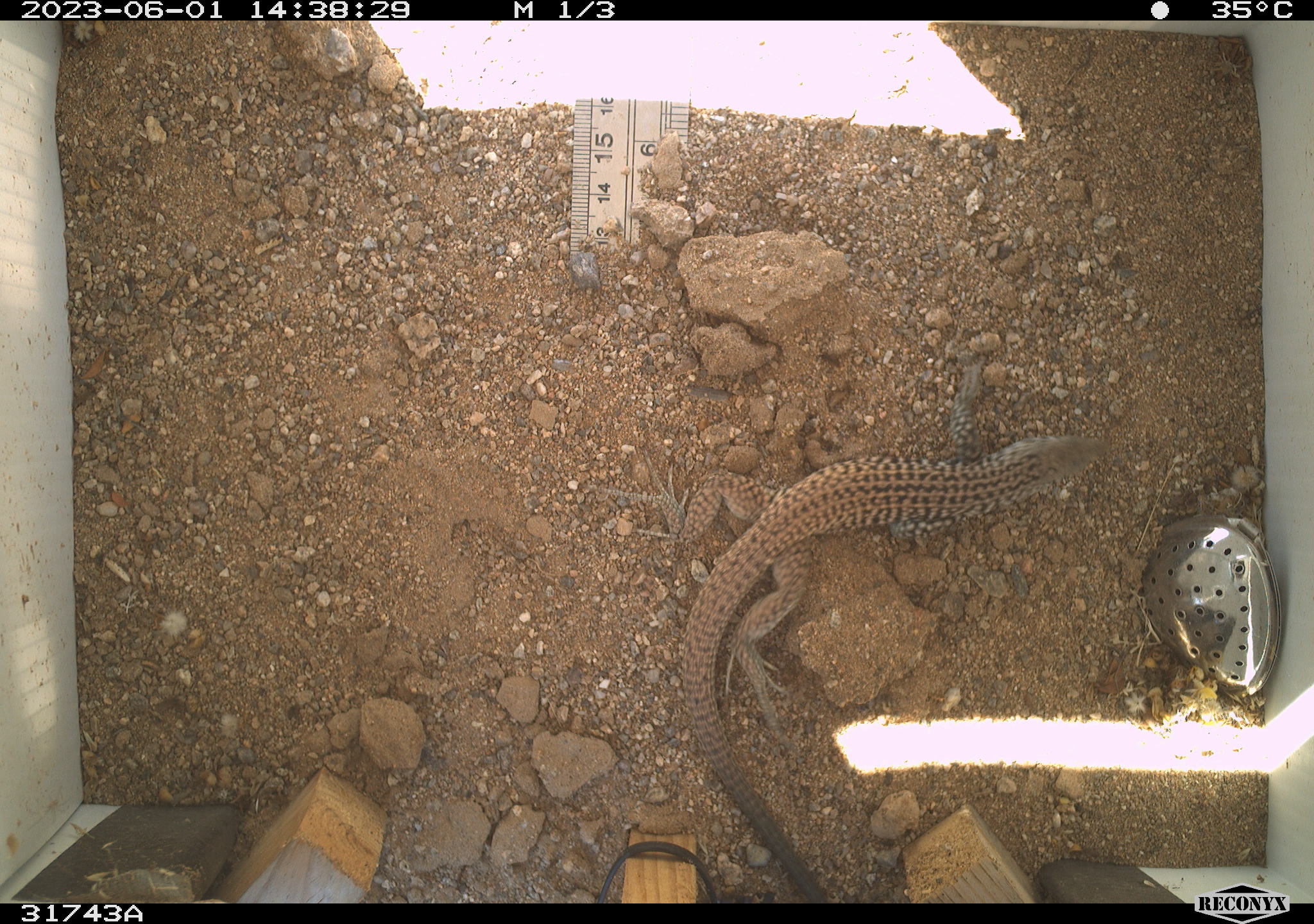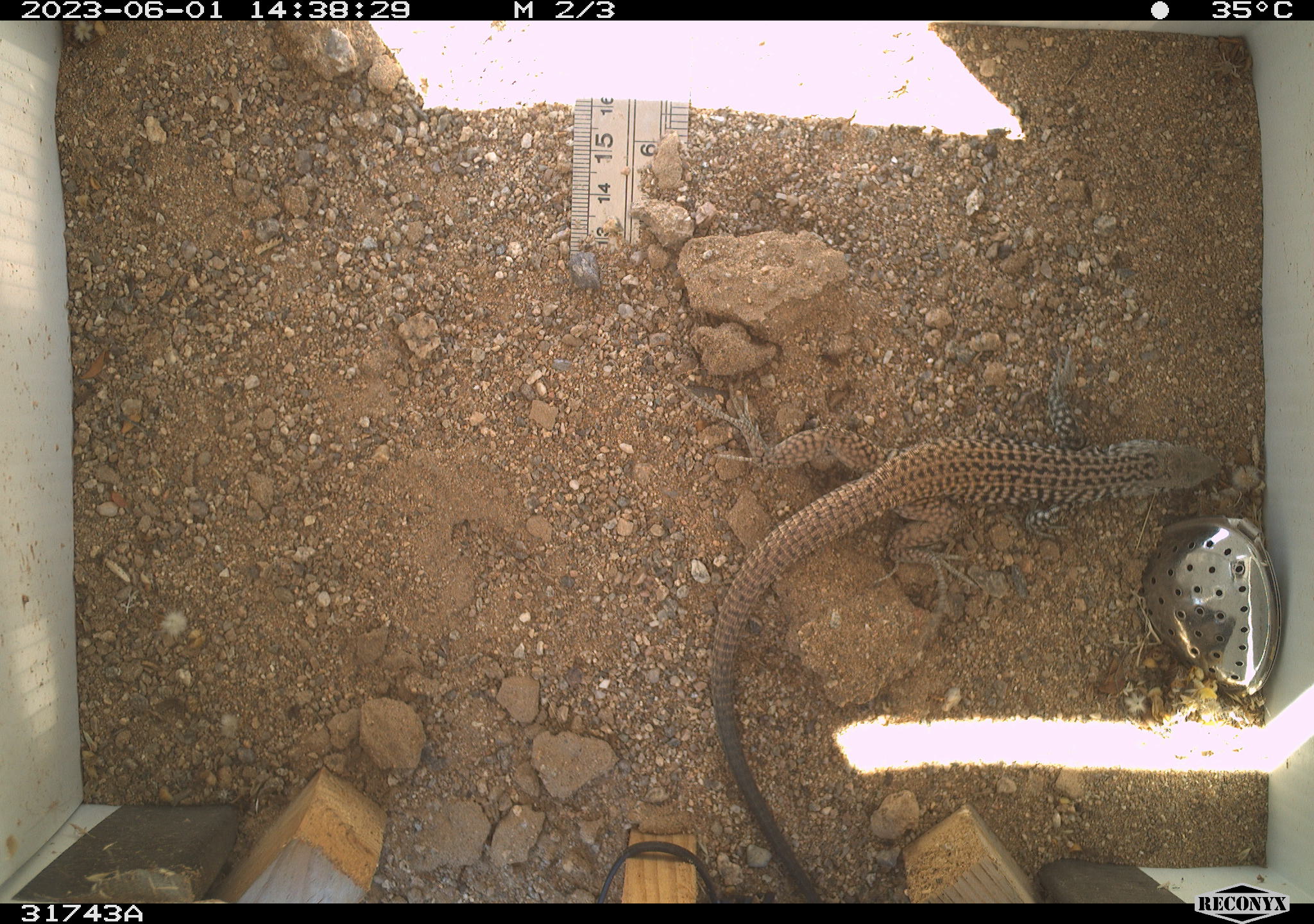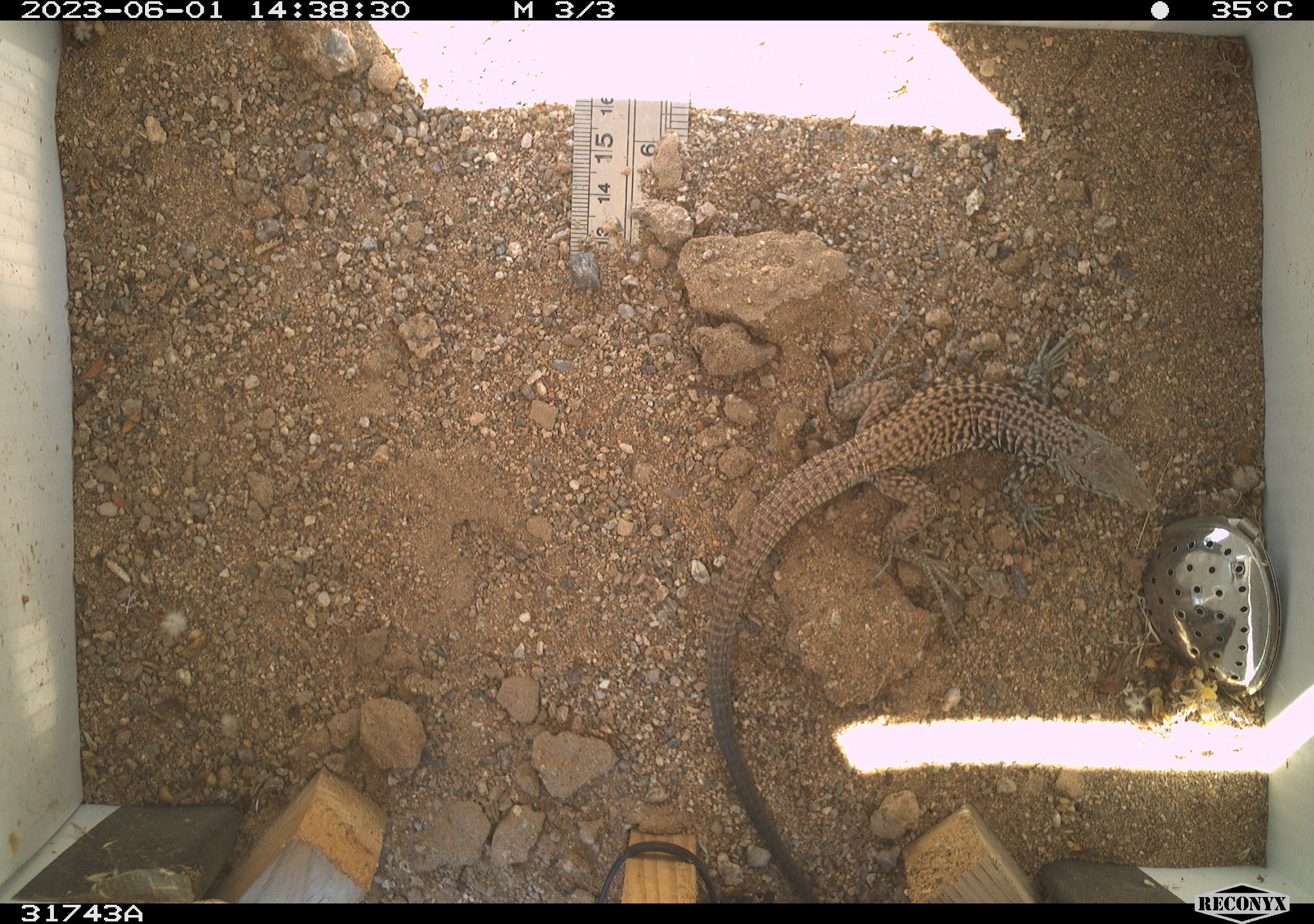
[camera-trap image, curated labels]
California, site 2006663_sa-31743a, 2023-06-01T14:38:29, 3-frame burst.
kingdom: Animalia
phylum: Chordata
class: Reptilia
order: Squamata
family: Teiidae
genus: Aspidoscelis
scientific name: Aspidoscelis tigris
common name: western whiptail